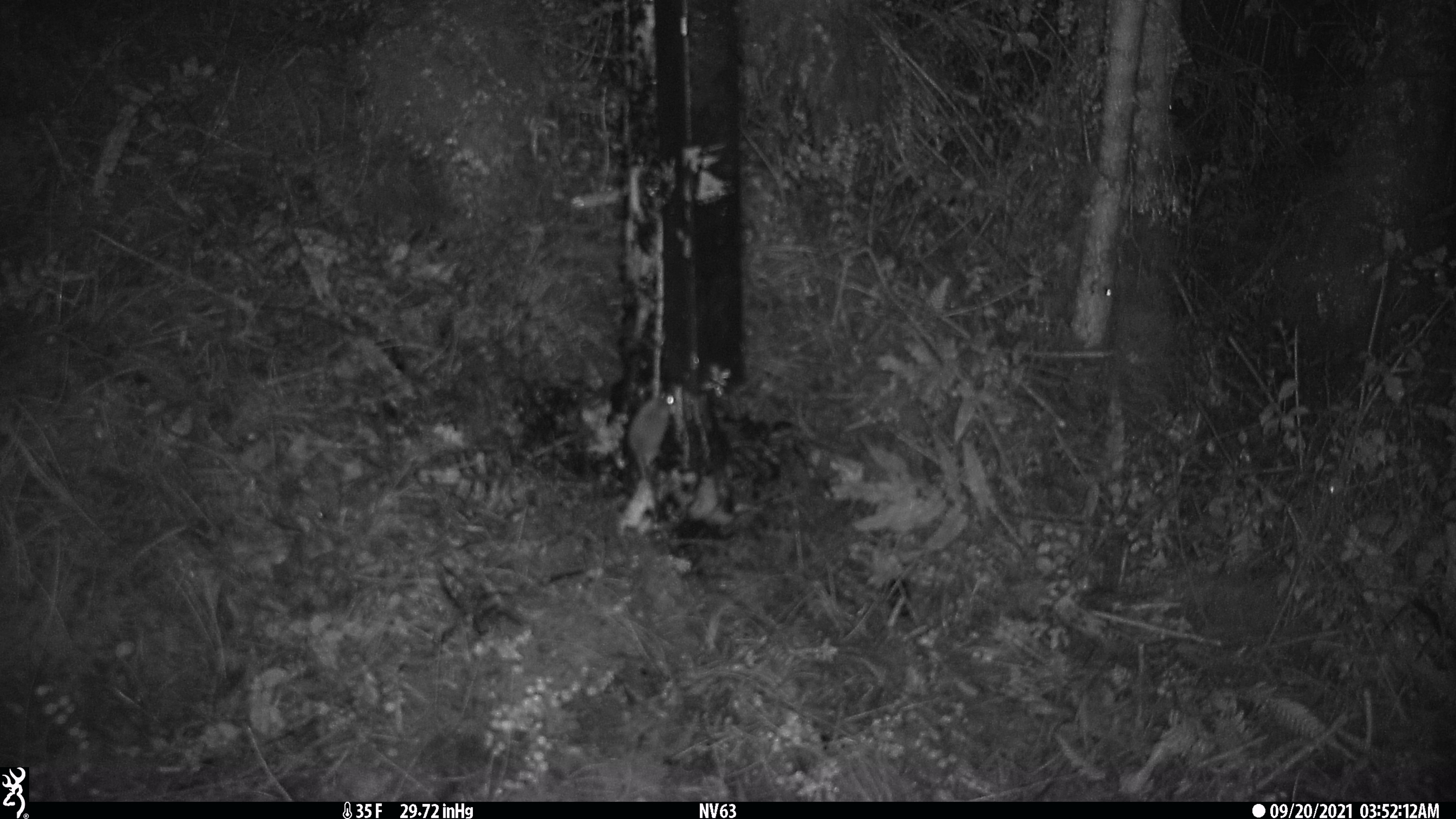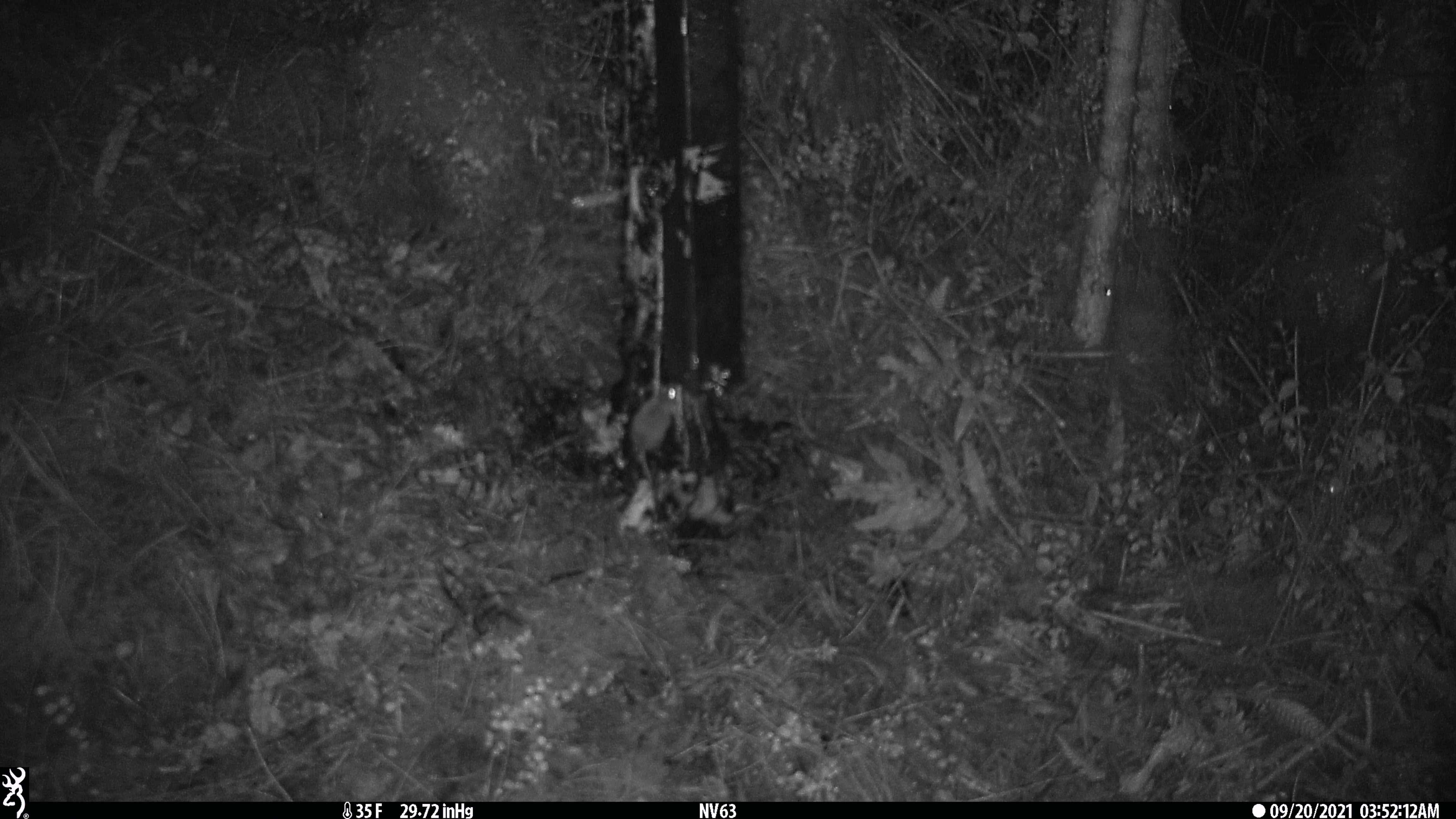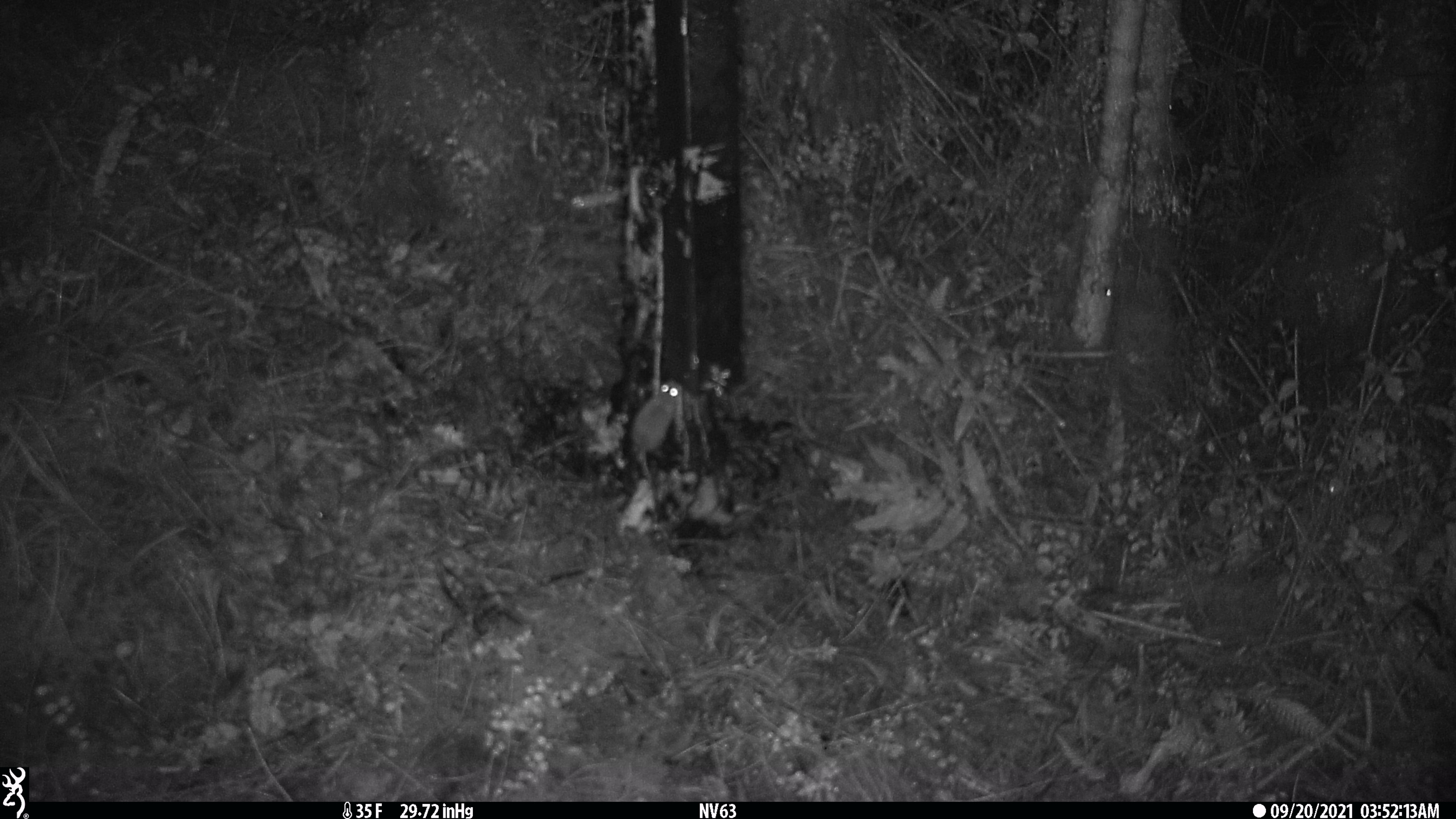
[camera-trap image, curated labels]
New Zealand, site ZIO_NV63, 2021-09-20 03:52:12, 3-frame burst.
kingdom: Animalia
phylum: Chordata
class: Mammalia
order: Rodentia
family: Muridae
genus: Mus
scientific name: Mus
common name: mouse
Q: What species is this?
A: Mouse (Mus).